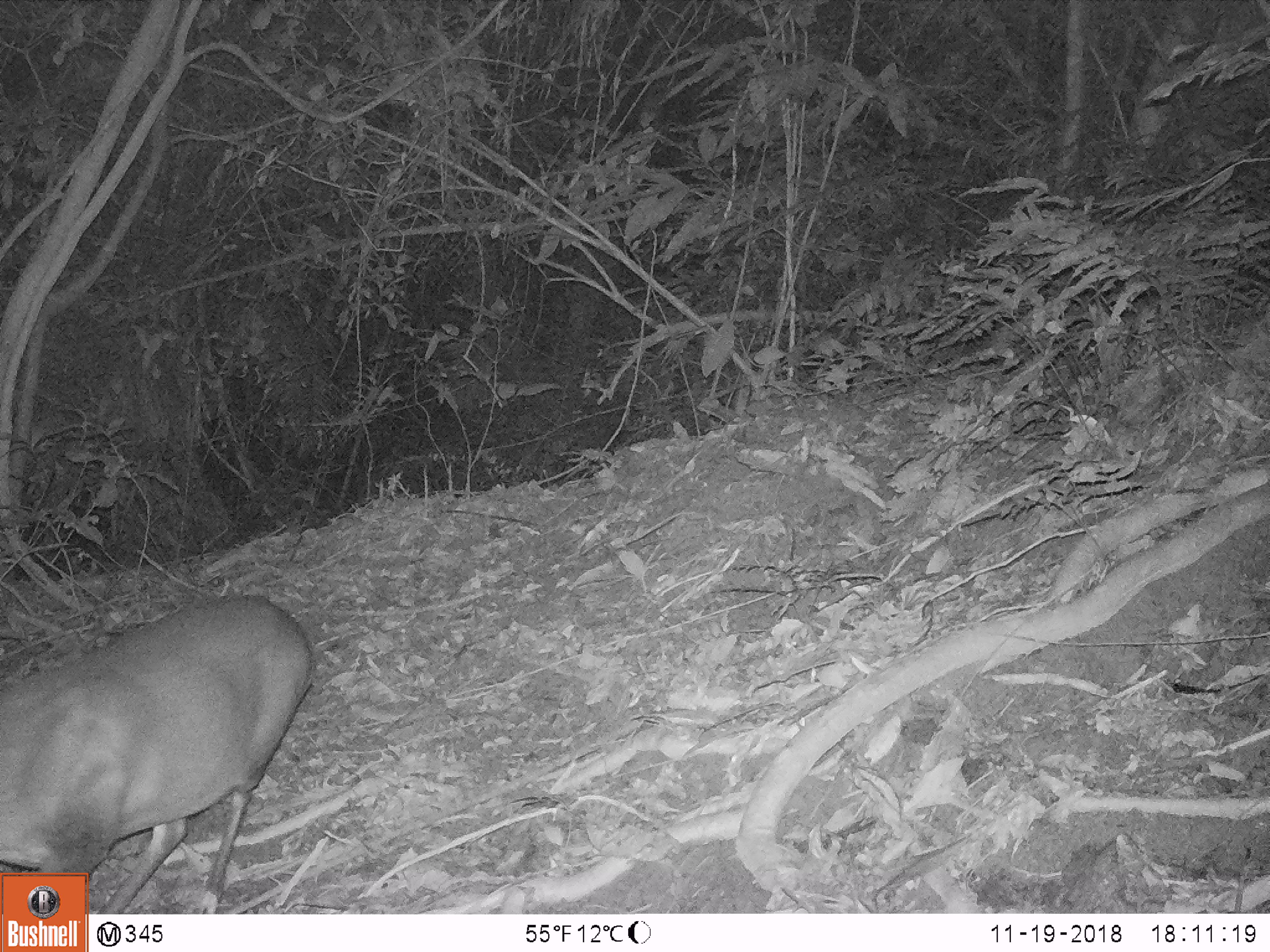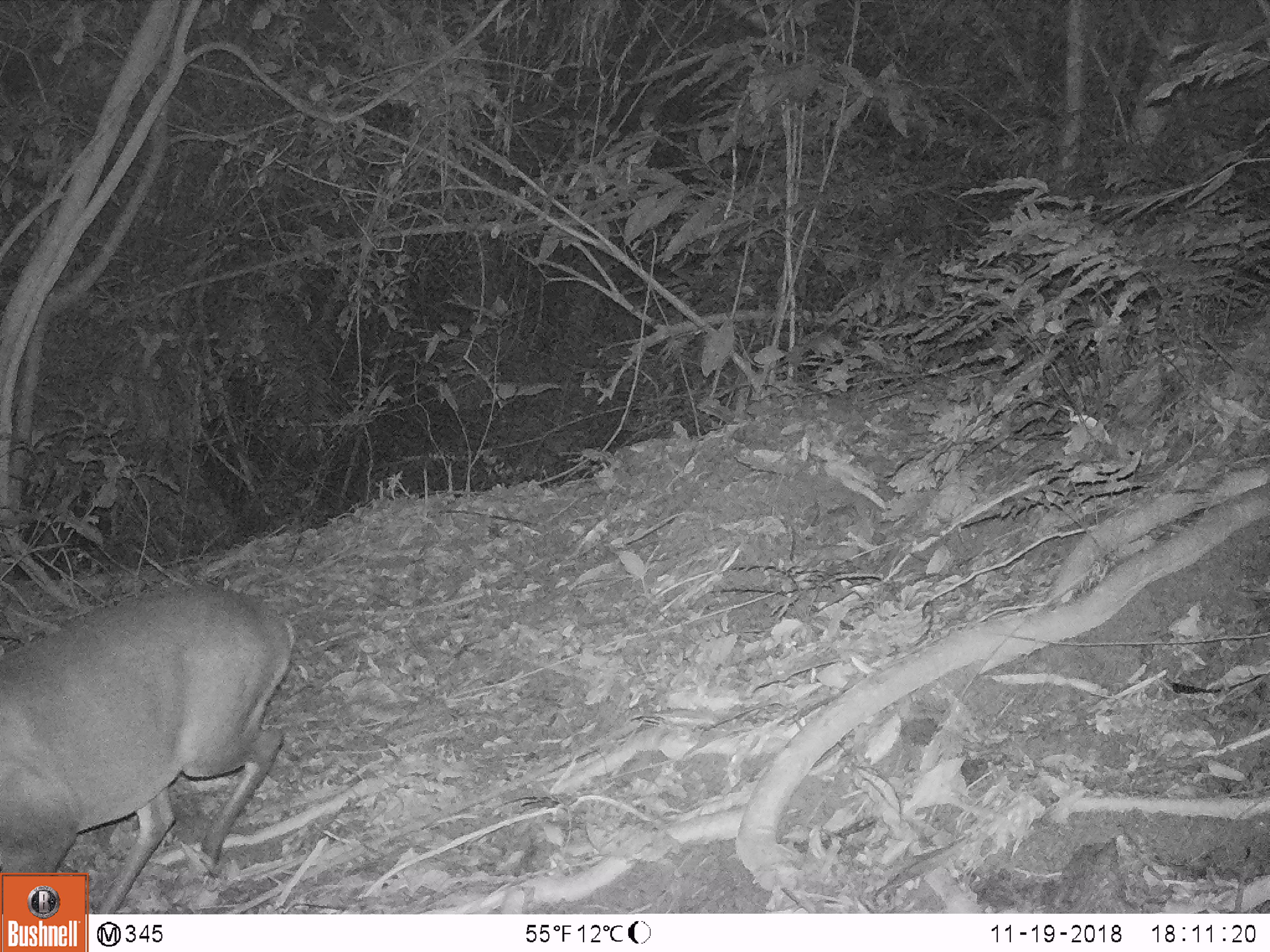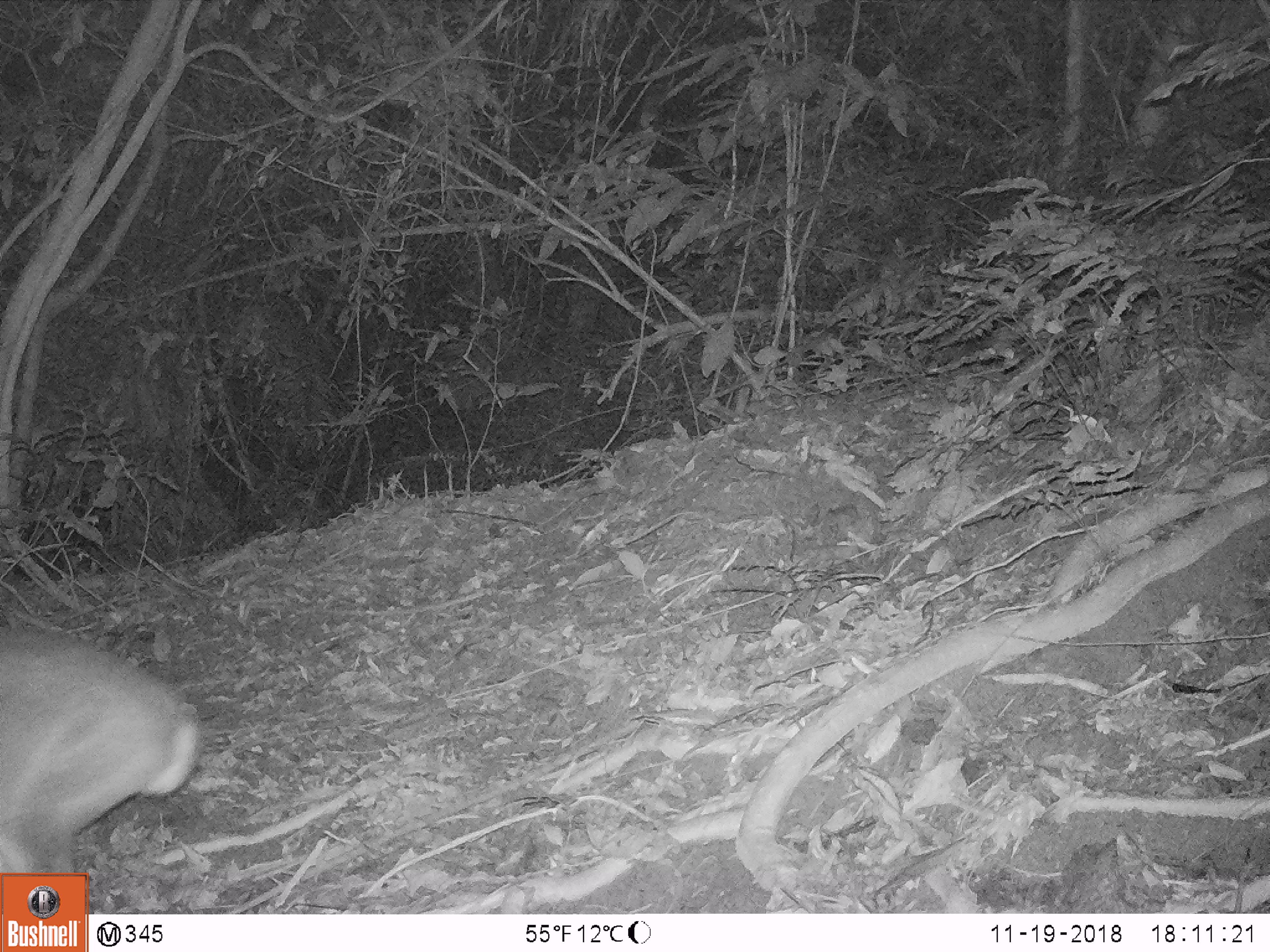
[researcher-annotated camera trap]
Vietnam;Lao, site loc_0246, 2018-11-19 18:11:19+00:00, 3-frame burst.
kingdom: Animalia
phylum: Chordata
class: Mammalia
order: Artiodactyla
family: Cervidae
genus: Muntiacus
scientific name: Muntiacus vuquangensis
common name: large-antlered muntjac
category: large antlered muntjac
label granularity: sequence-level